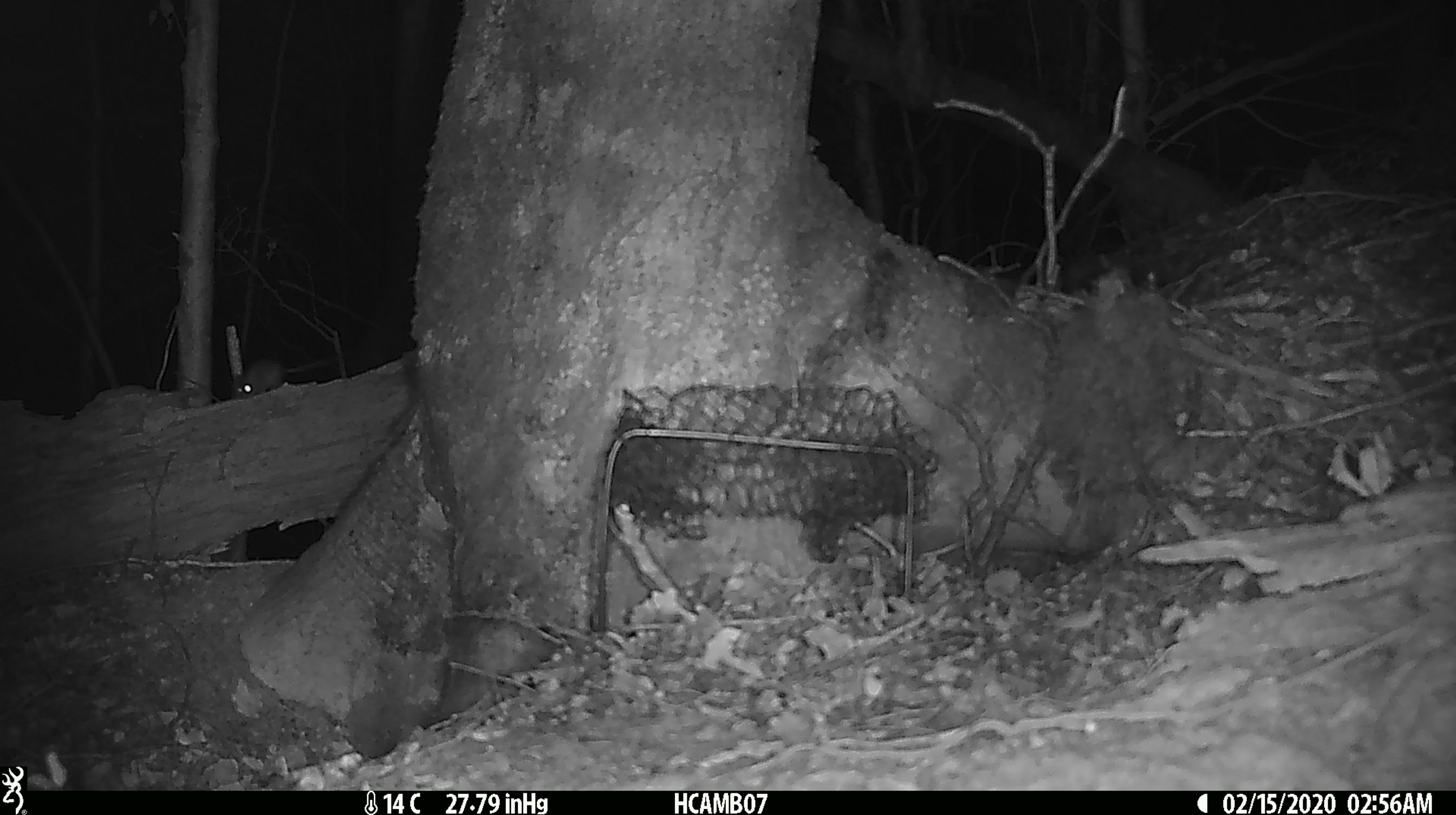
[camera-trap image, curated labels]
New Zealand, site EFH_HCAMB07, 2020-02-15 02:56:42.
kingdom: Animalia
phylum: Chordata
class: Mammalia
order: Rodentia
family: Muridae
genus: Mus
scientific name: Mus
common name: mouse